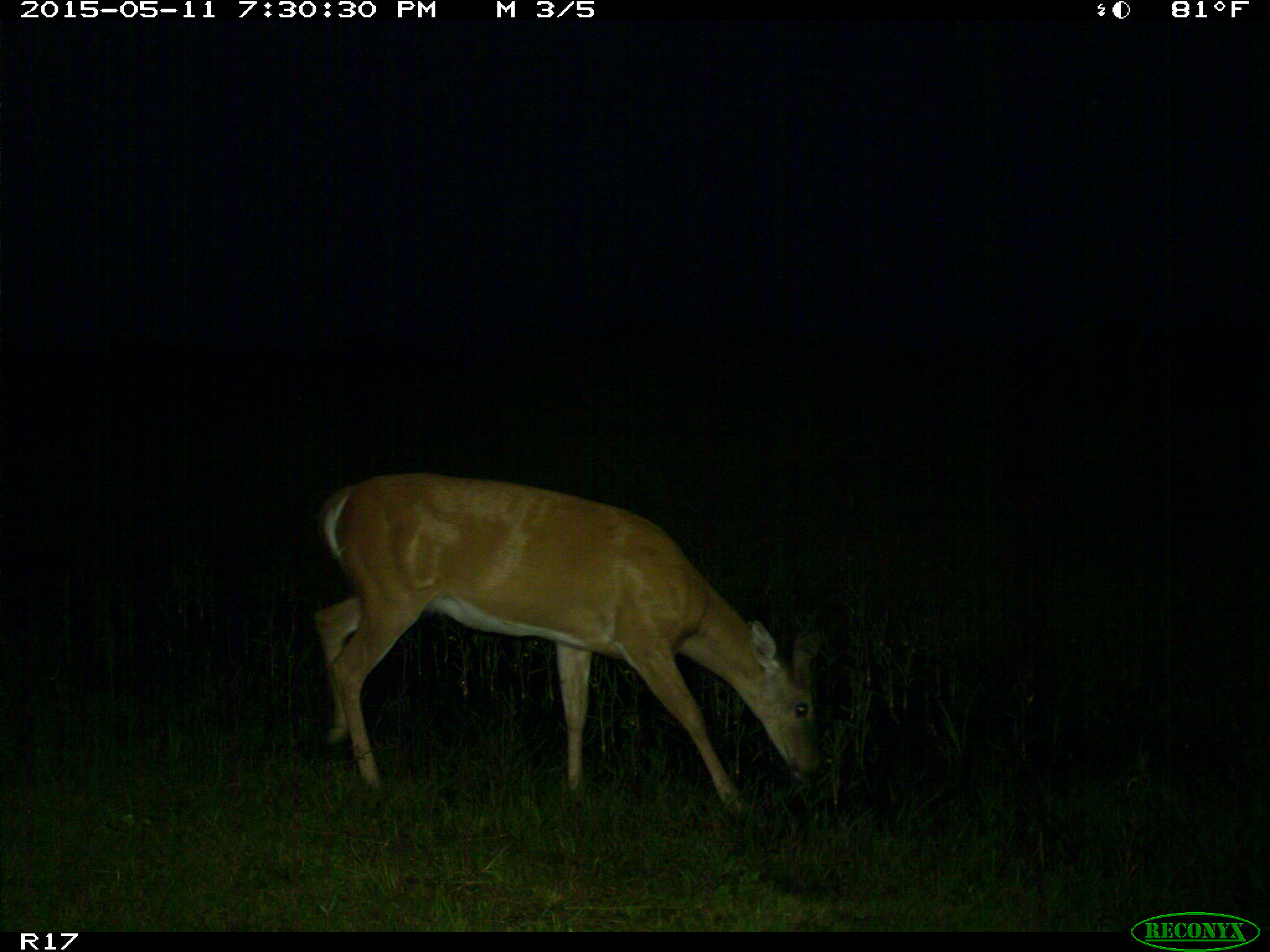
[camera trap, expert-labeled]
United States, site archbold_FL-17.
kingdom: Animalia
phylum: Chordata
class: Mammalia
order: Artiodactyla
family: Cervidae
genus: Odocoileus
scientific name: Odocoileus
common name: deer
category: unidentified deer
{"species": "unidentified deer (deer) (Odocoileus)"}